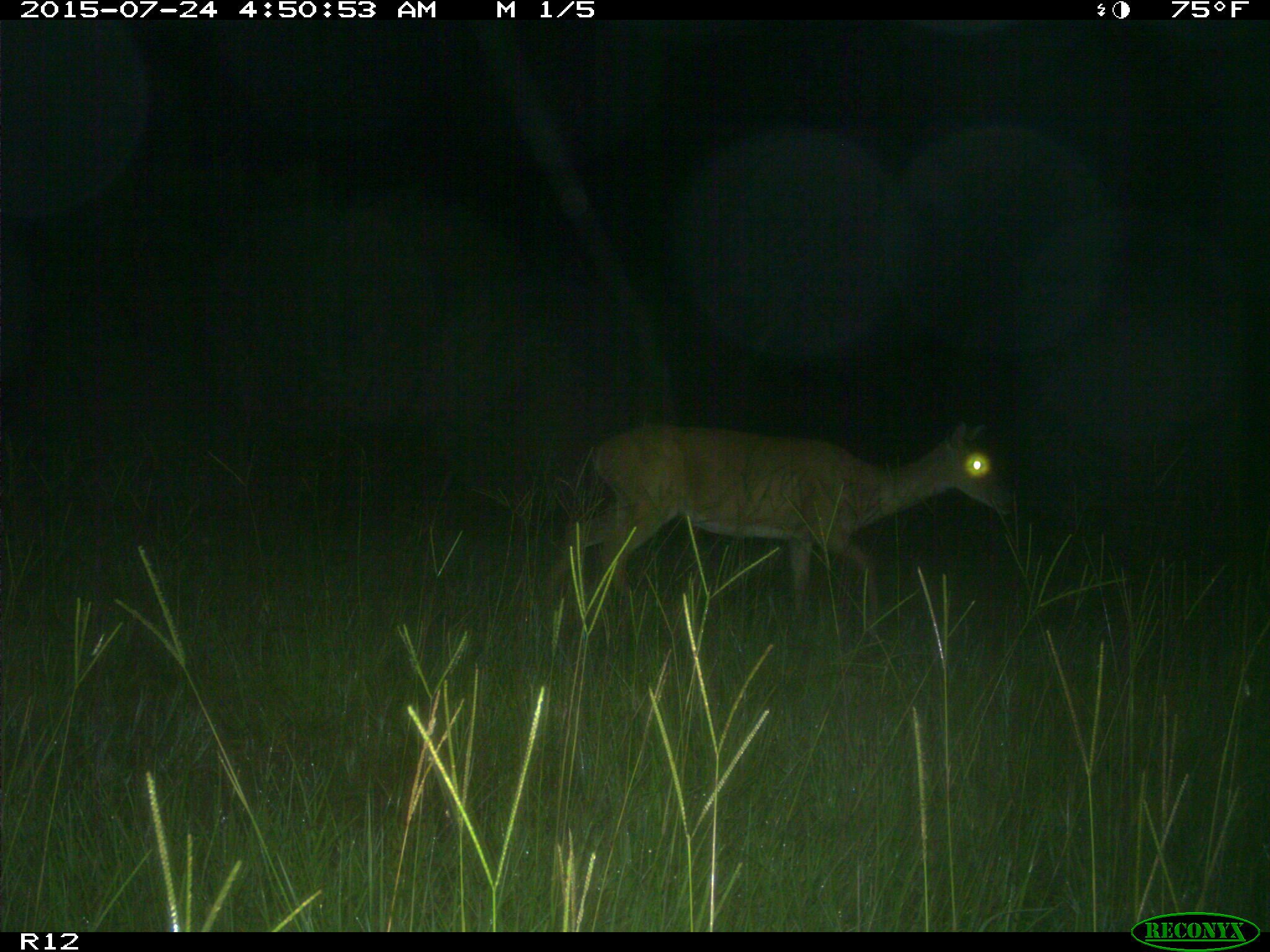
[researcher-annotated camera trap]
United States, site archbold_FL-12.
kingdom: Animalia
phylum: Chordata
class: Mammalia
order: Artiodactyla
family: Cervidae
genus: Odocoileus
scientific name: Odocoileus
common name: deer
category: unidentified deer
Unidentified deer (deer) (Odocoileus).